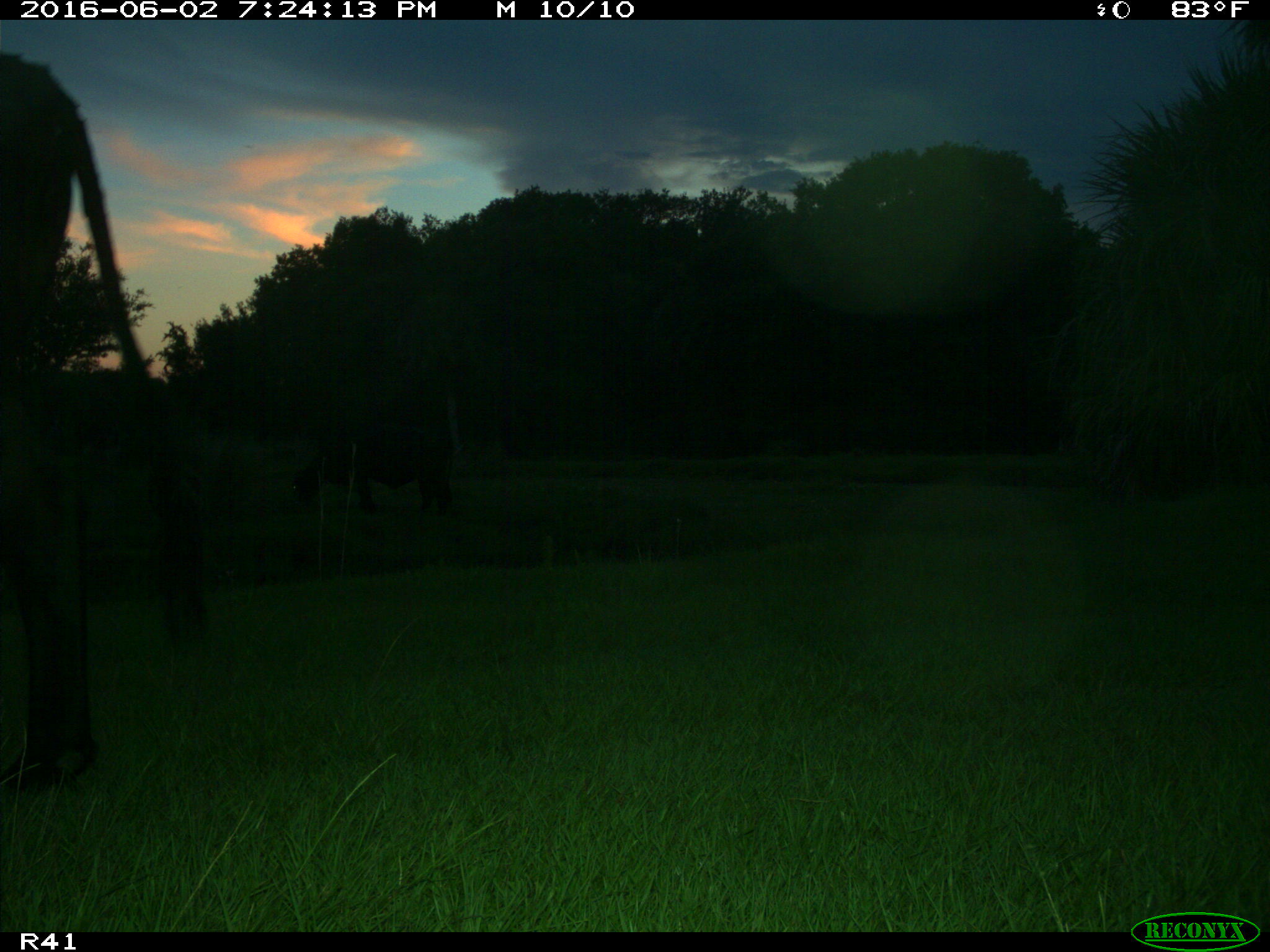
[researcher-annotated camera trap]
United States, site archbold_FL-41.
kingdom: Animalia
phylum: Chordata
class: Mammalia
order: Artiodactyla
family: Bovidae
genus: Bos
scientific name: Bos taurus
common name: domestic cow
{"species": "Bos taurus (domestic cow)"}